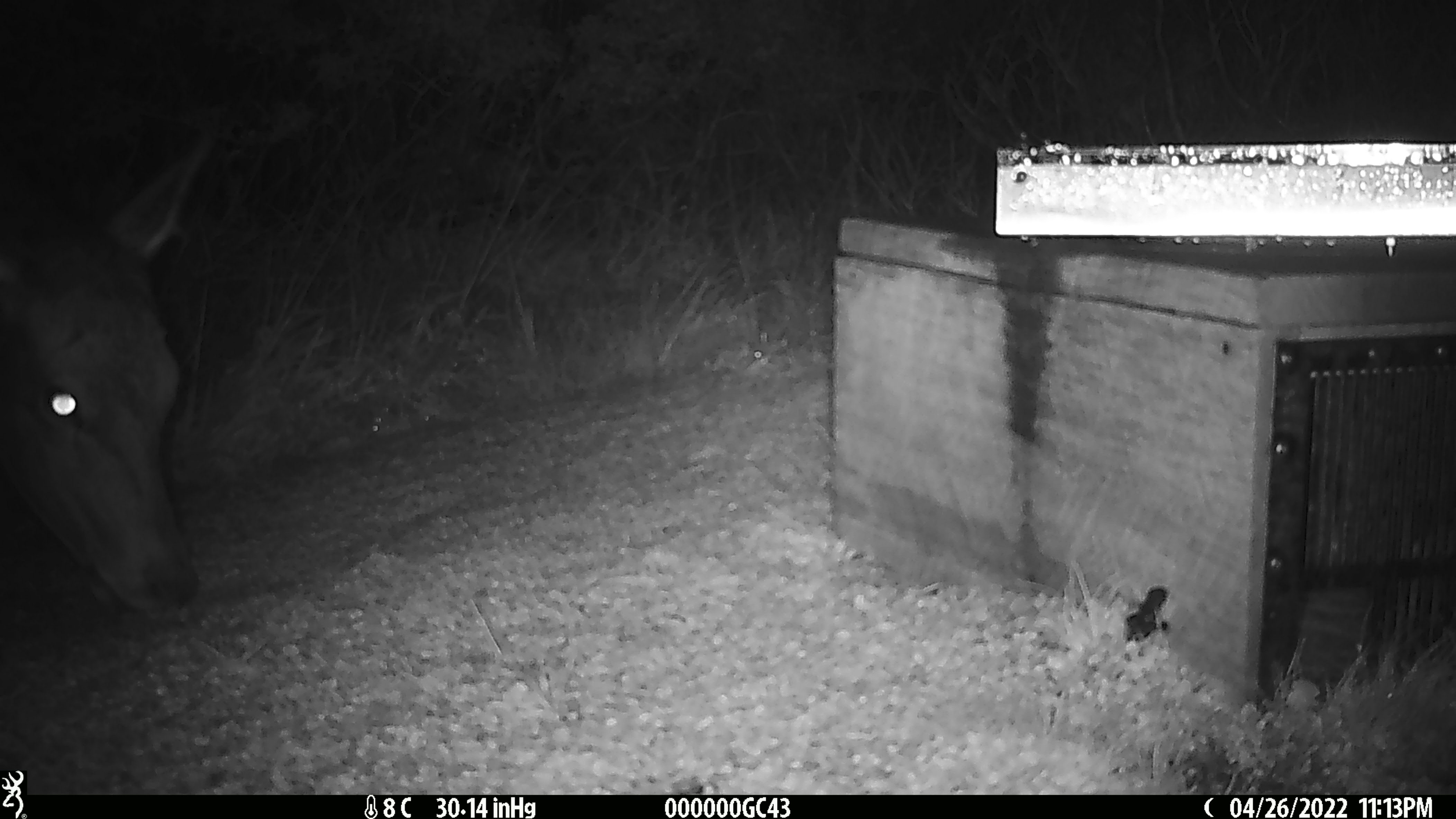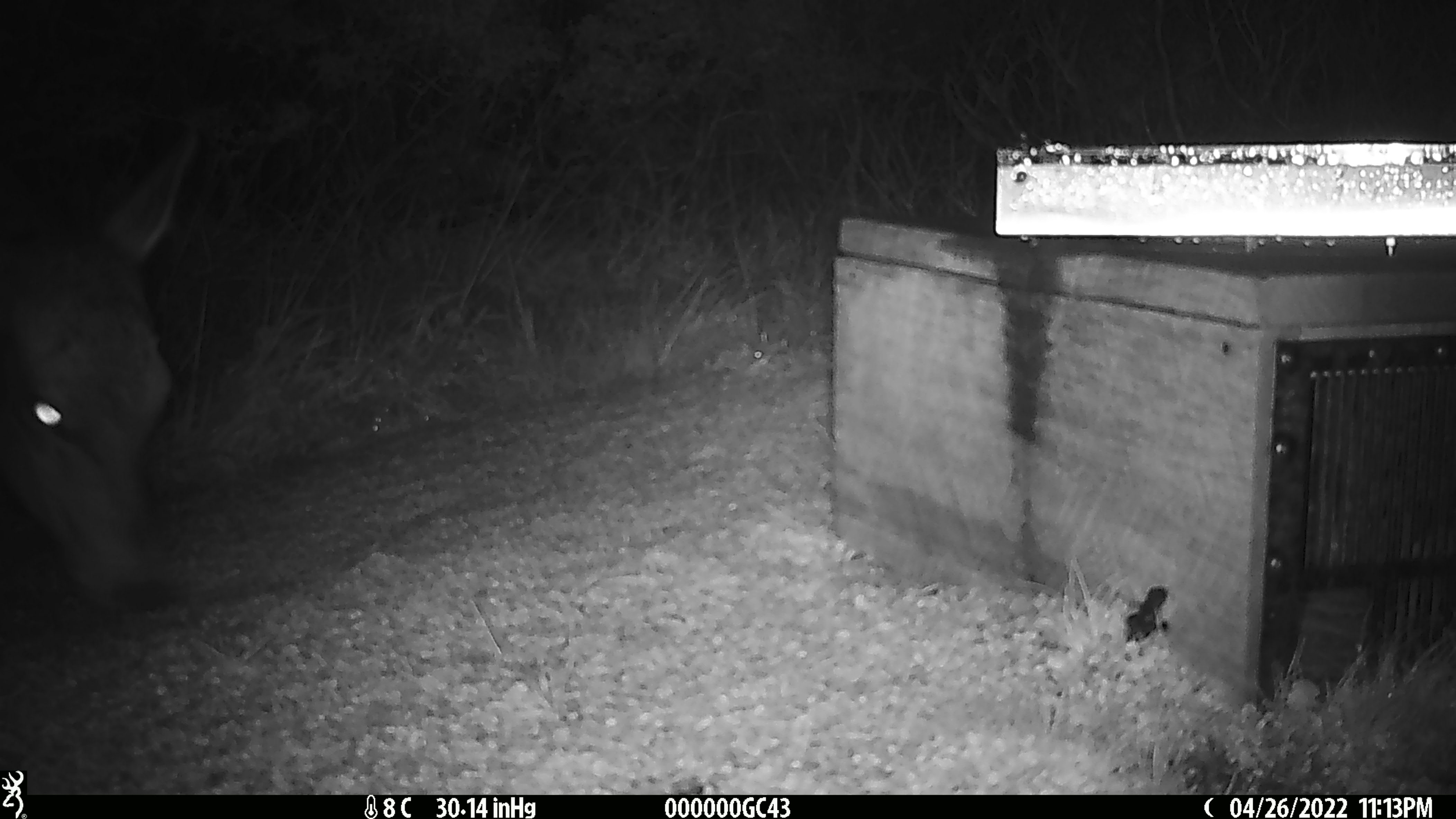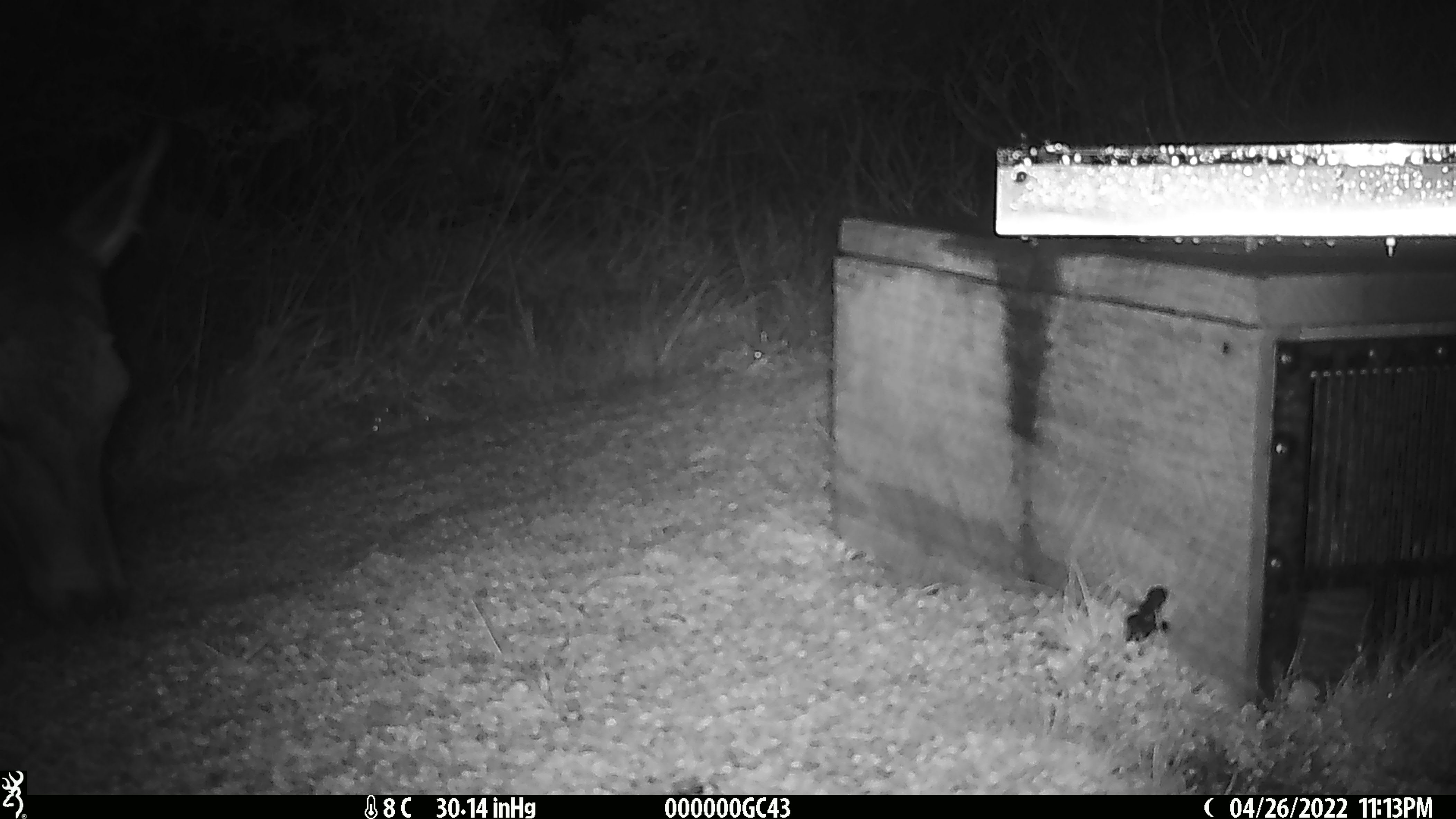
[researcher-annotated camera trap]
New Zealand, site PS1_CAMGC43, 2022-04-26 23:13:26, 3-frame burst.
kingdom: Animalia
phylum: Chordata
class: Mammalia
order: Artiodactyla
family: Cervidae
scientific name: Cervidae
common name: deer